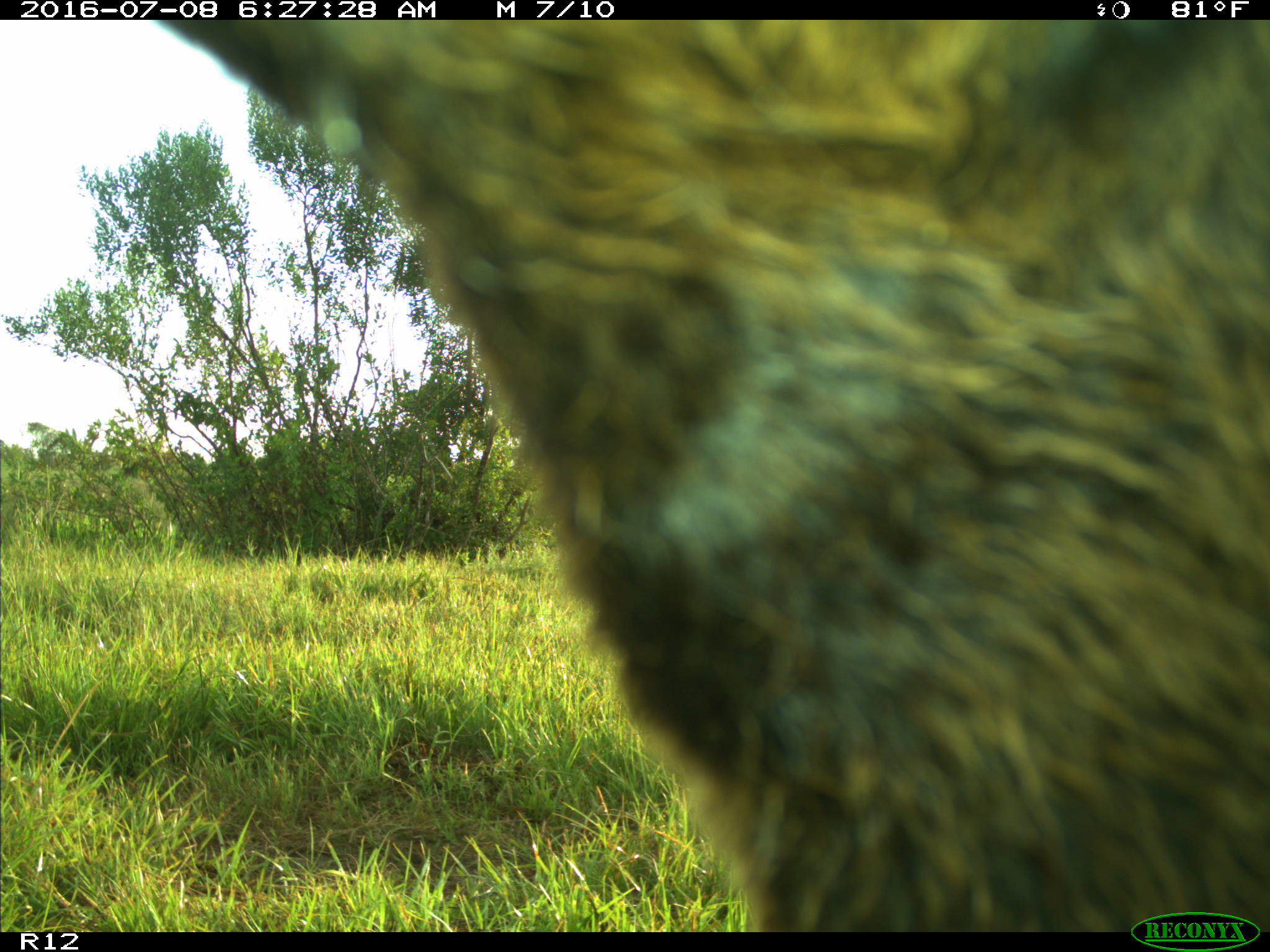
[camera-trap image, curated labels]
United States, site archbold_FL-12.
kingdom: Animalia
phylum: Chordata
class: Mammalia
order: Artiodactyla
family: Bovidae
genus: Bos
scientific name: Bos taurus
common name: domestic cow